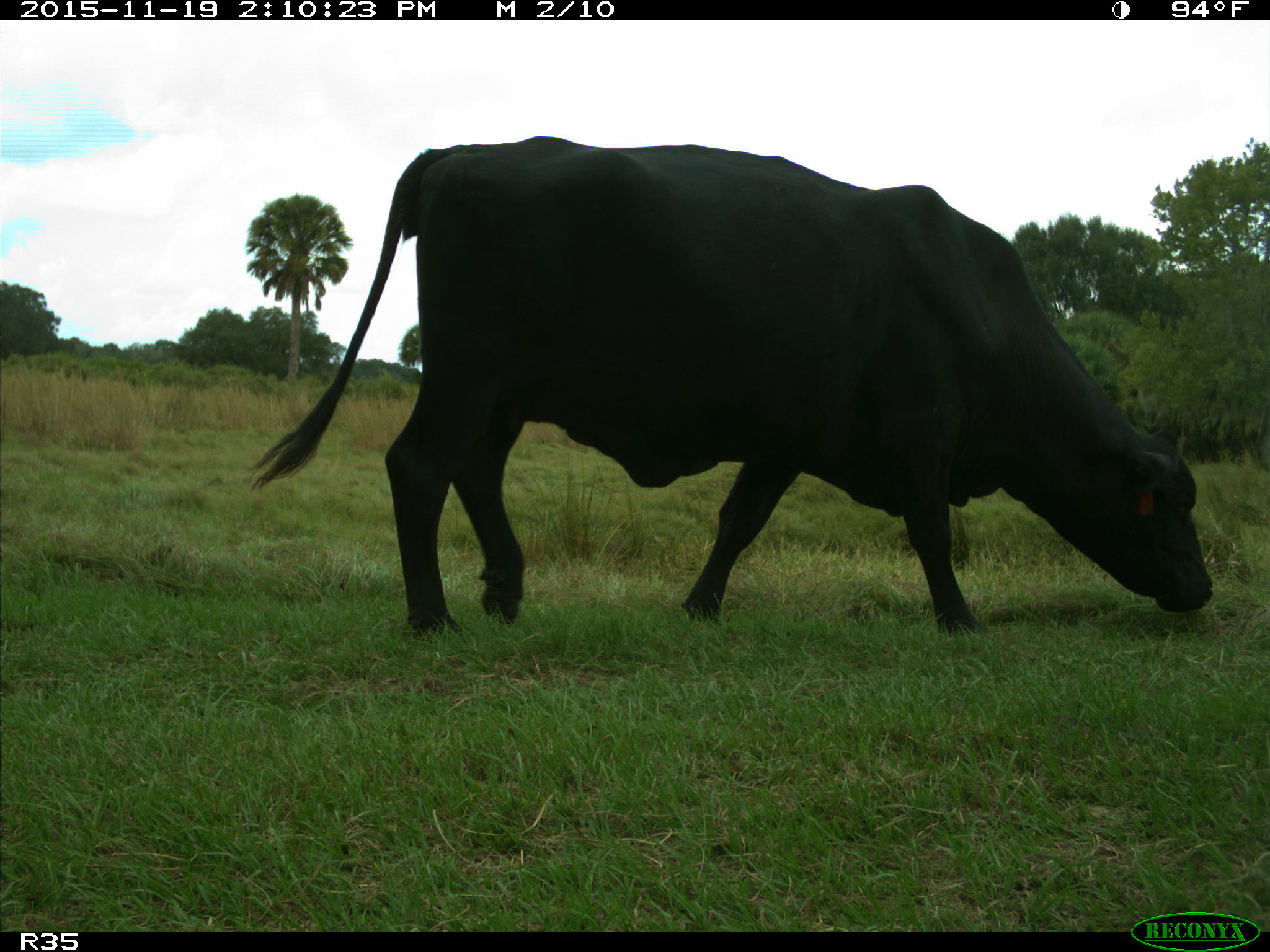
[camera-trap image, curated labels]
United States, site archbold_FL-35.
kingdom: Animalia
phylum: Chordata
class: Mammalia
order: Artiodactyla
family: Bovidae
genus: Bos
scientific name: Bos taurus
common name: domestic cow